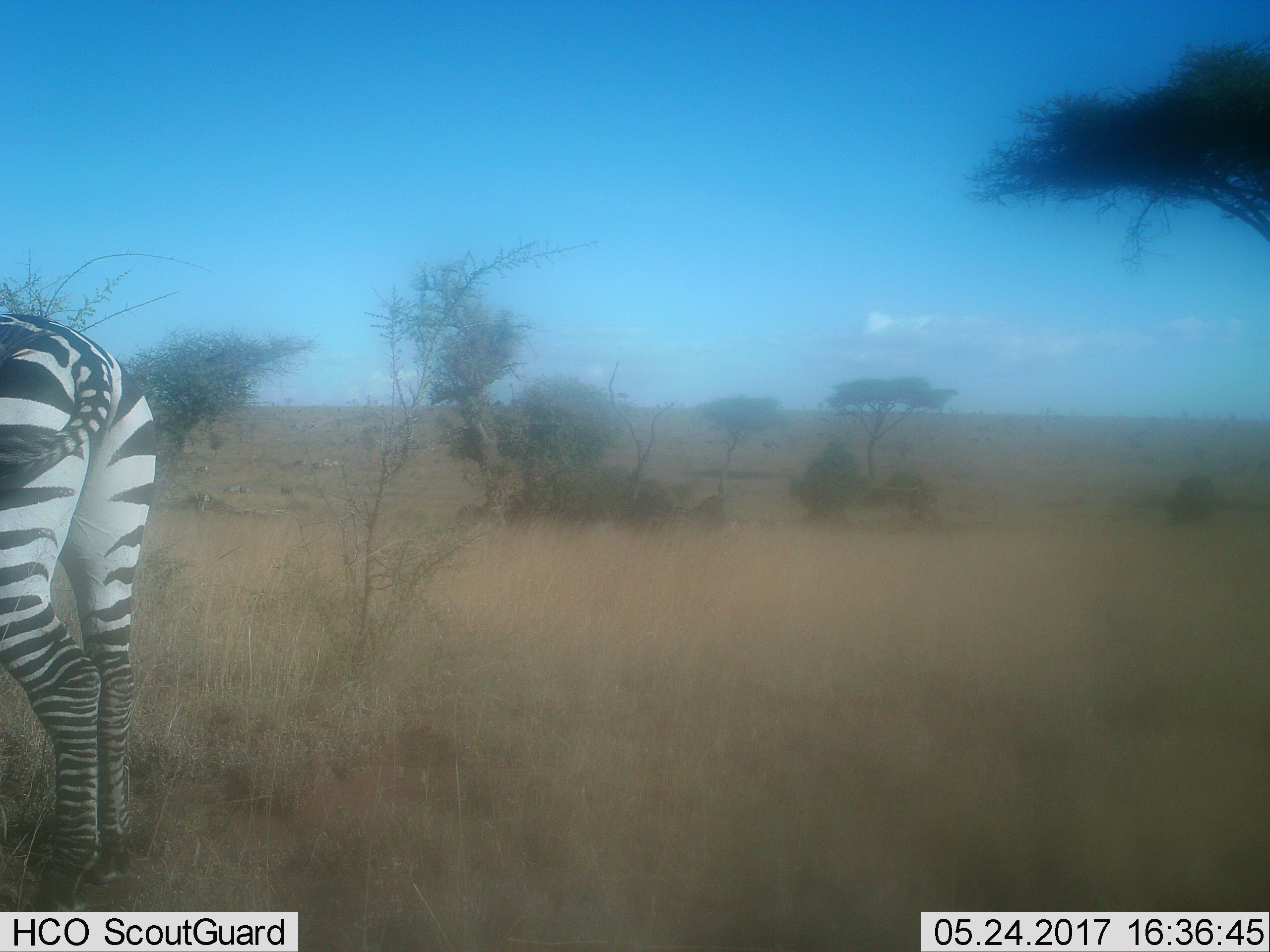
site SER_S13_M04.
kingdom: Animalia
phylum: Chordata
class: Mammalia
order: Perissodactyla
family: Equidae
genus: Equus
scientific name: Equus quagga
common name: plains zebra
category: zebraplains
Zebraplains (plains zebra) (Equus quagga), count 1. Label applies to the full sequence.